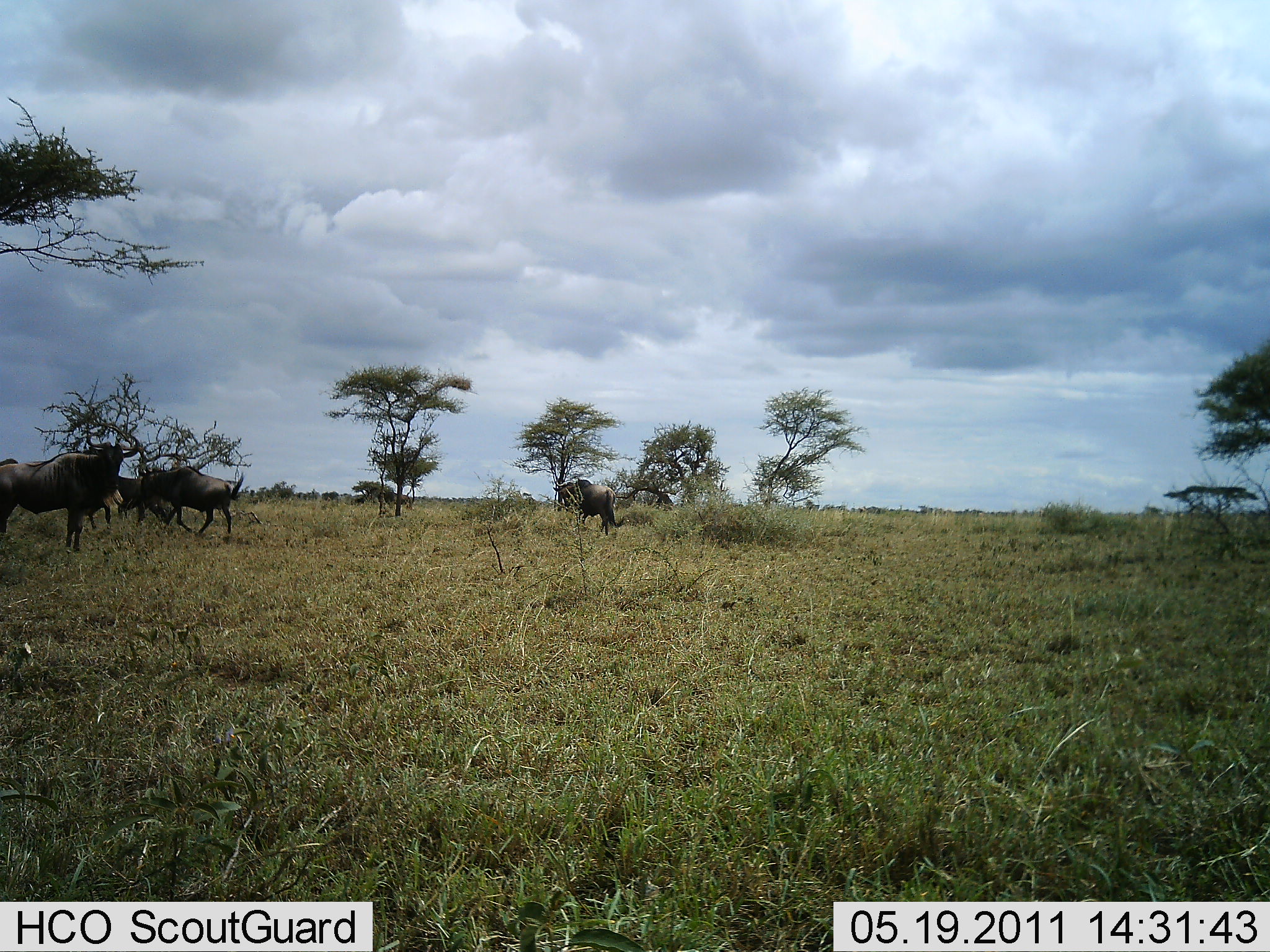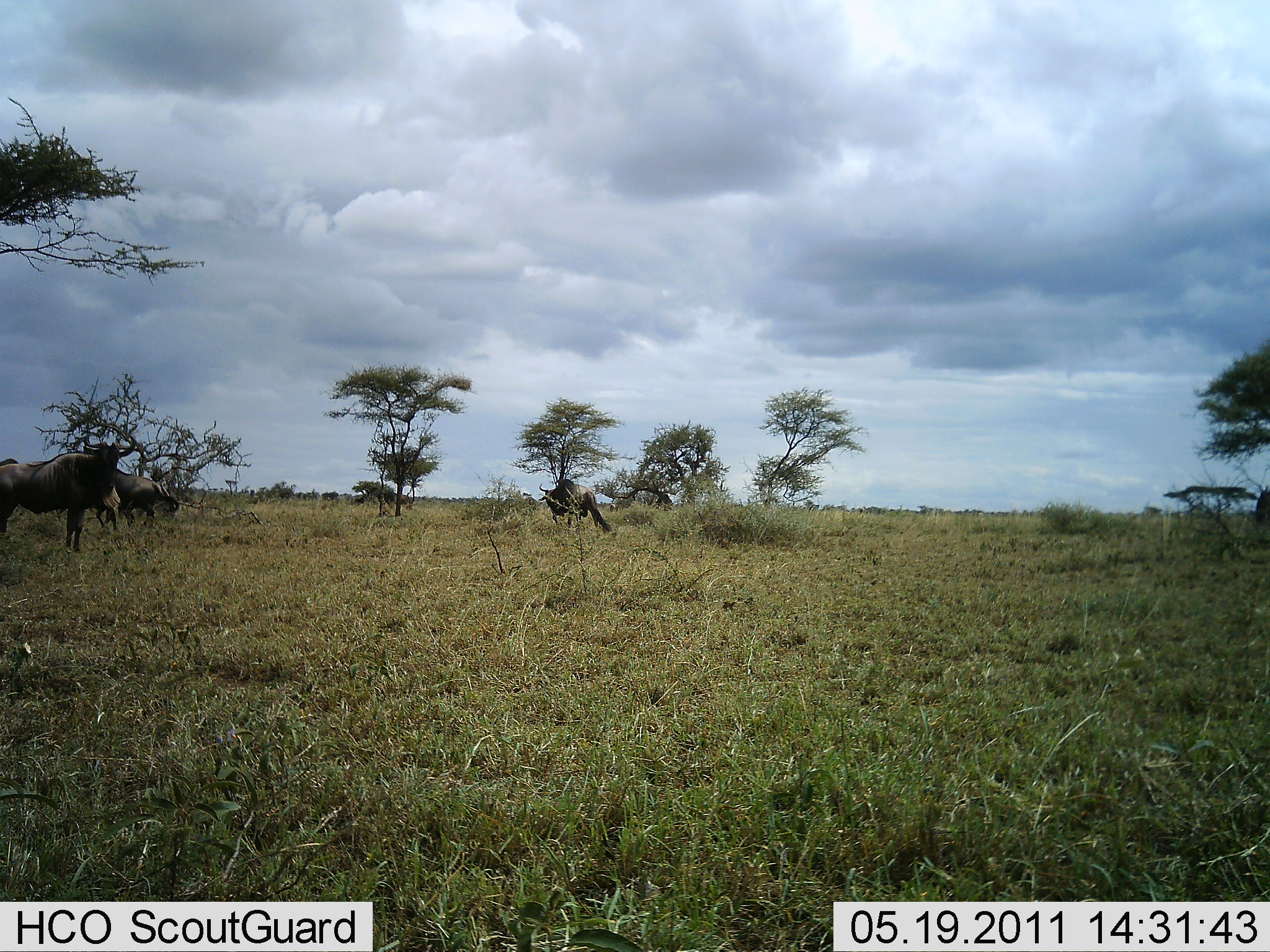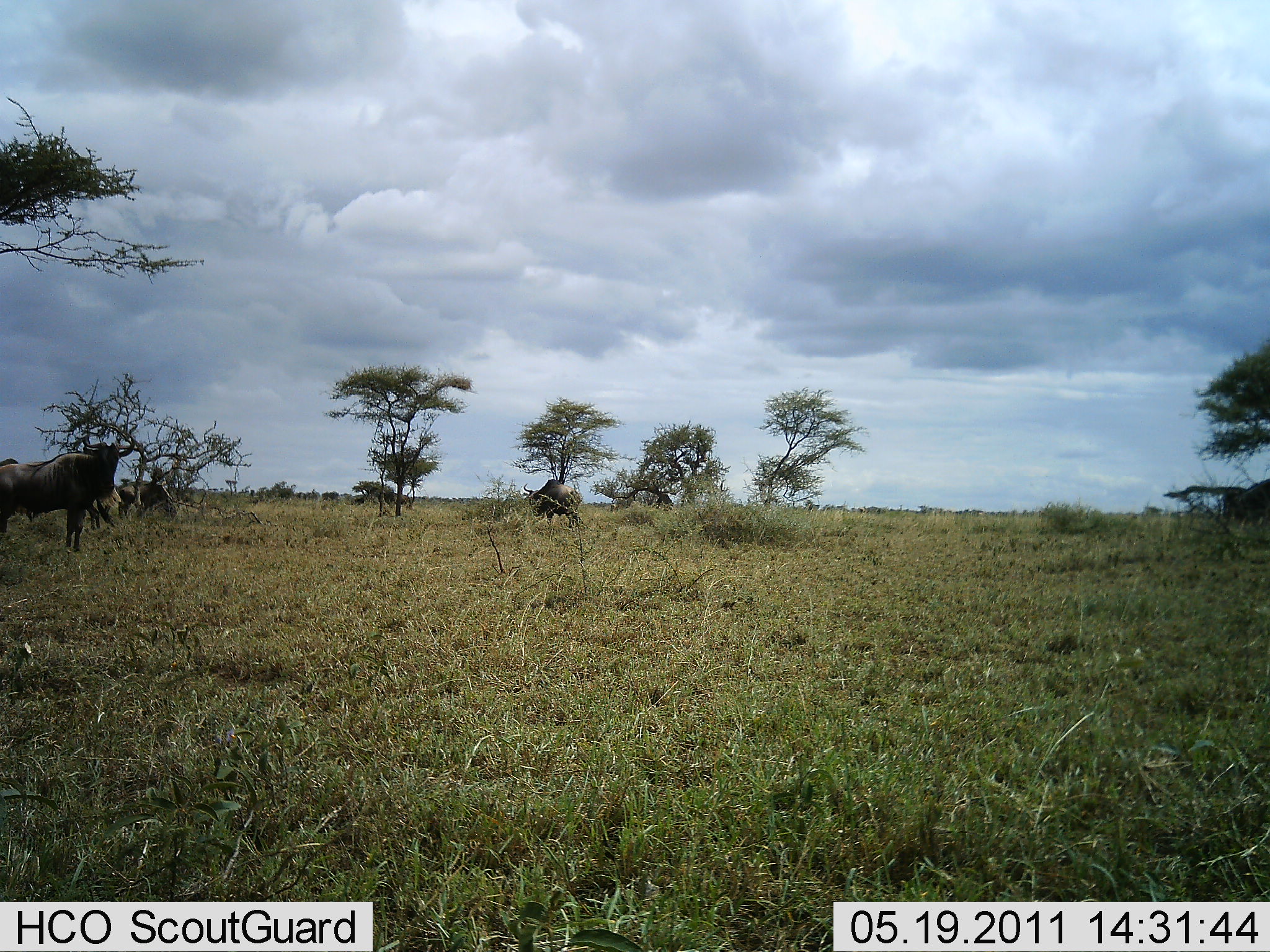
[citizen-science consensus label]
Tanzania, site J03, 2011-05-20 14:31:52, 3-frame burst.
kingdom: Animalia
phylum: Chordata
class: Mammalia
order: Artiodactyla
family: Bovidae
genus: Connochaetes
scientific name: Connochaetes taurinus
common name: blue wildebeest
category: wildebeest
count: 5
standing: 69%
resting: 0%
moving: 77%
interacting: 0%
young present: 0%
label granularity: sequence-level